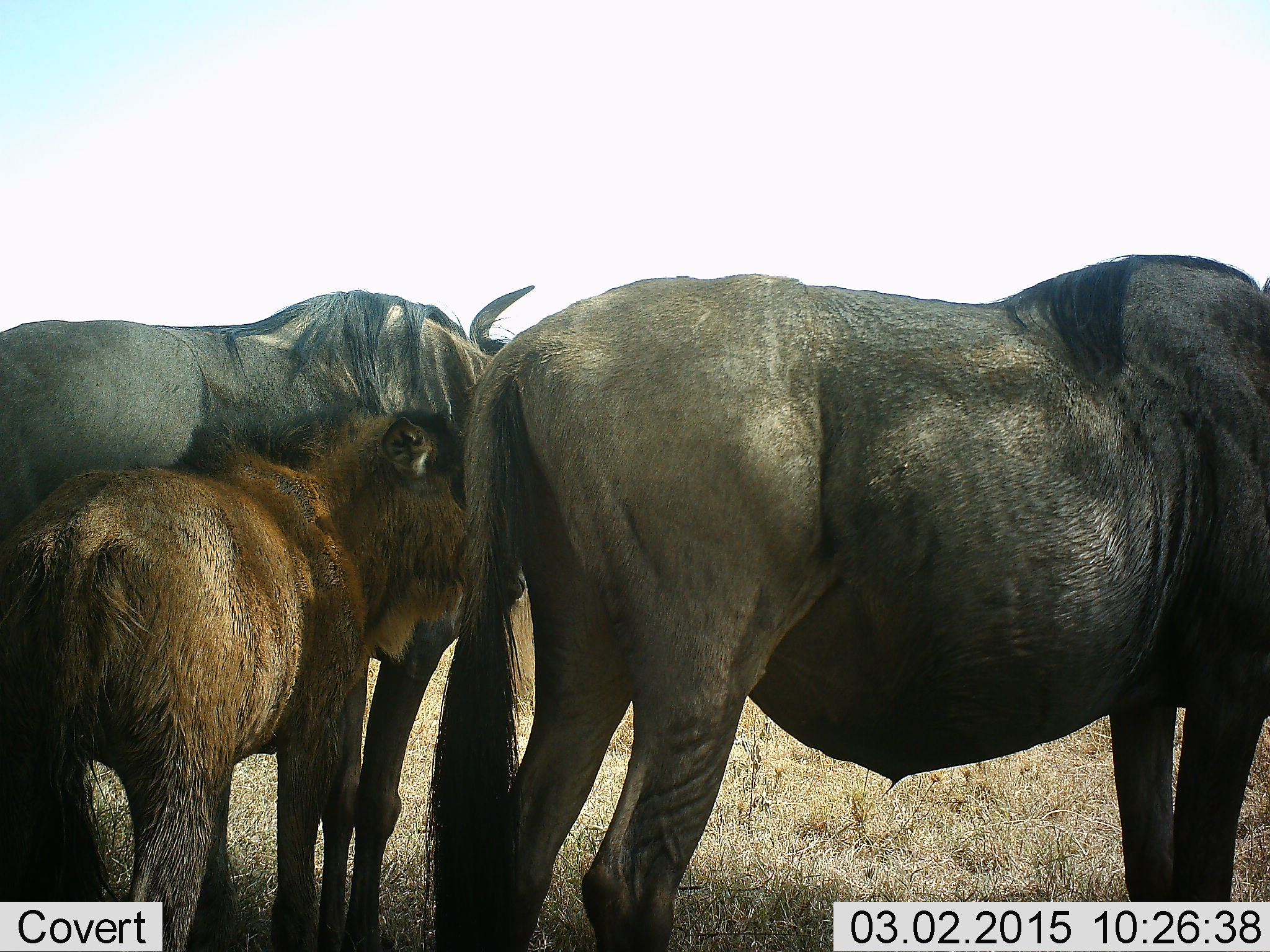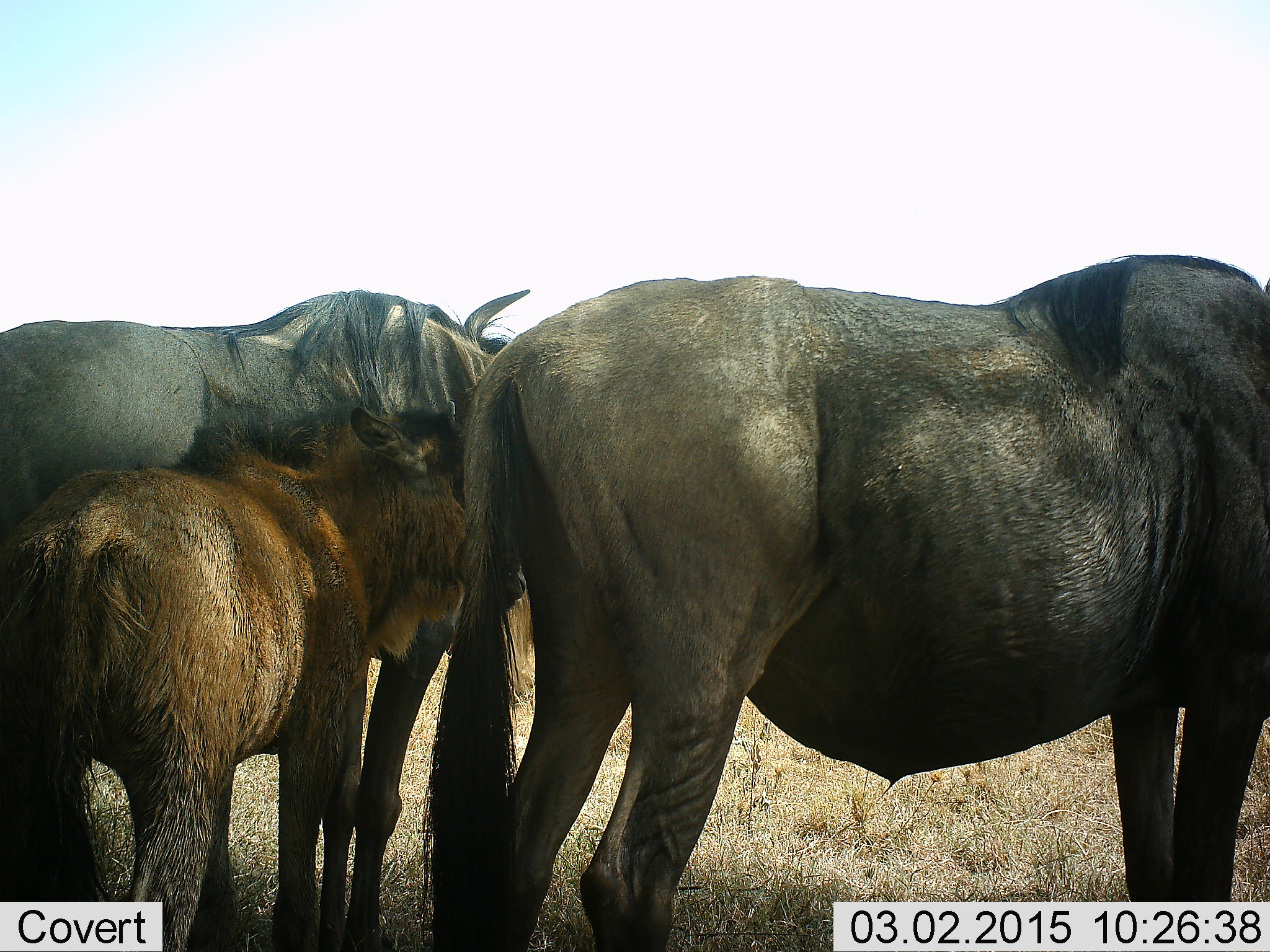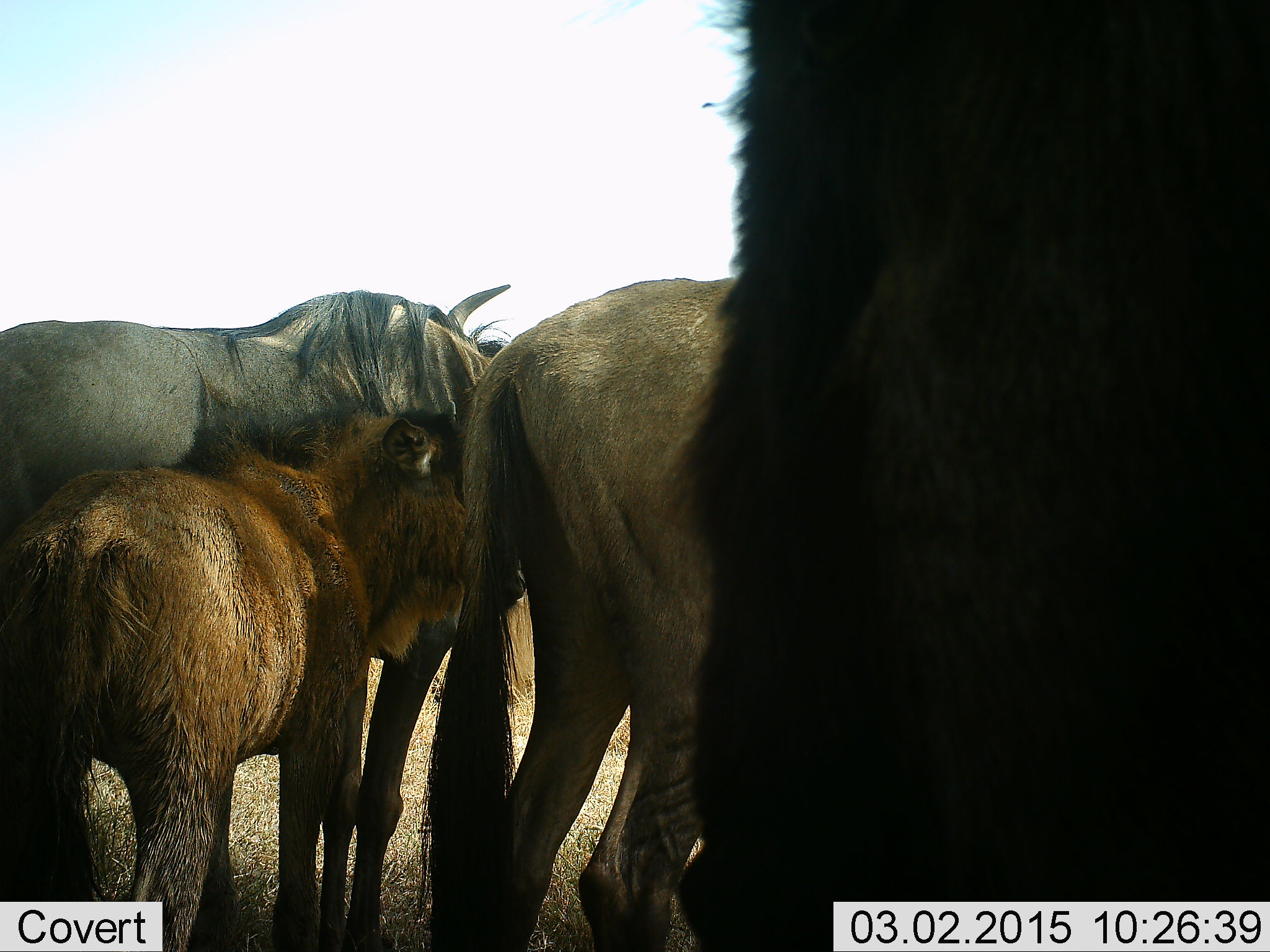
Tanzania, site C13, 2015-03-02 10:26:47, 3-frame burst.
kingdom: Animalia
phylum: Chordata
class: Mammalia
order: Artiodactyla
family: Bovidae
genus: Connochaetes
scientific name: Connochaetes taurinus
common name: blue wildebeest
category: wildebeest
Wildebeest (blue wildebeest) (Connochaetes taurinus), count 3. Behavior (volunteer vote fractions): standing 90%, resting 10%, moving 20%, interacting 0%. Young present (vote fraction): 90%. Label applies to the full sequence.